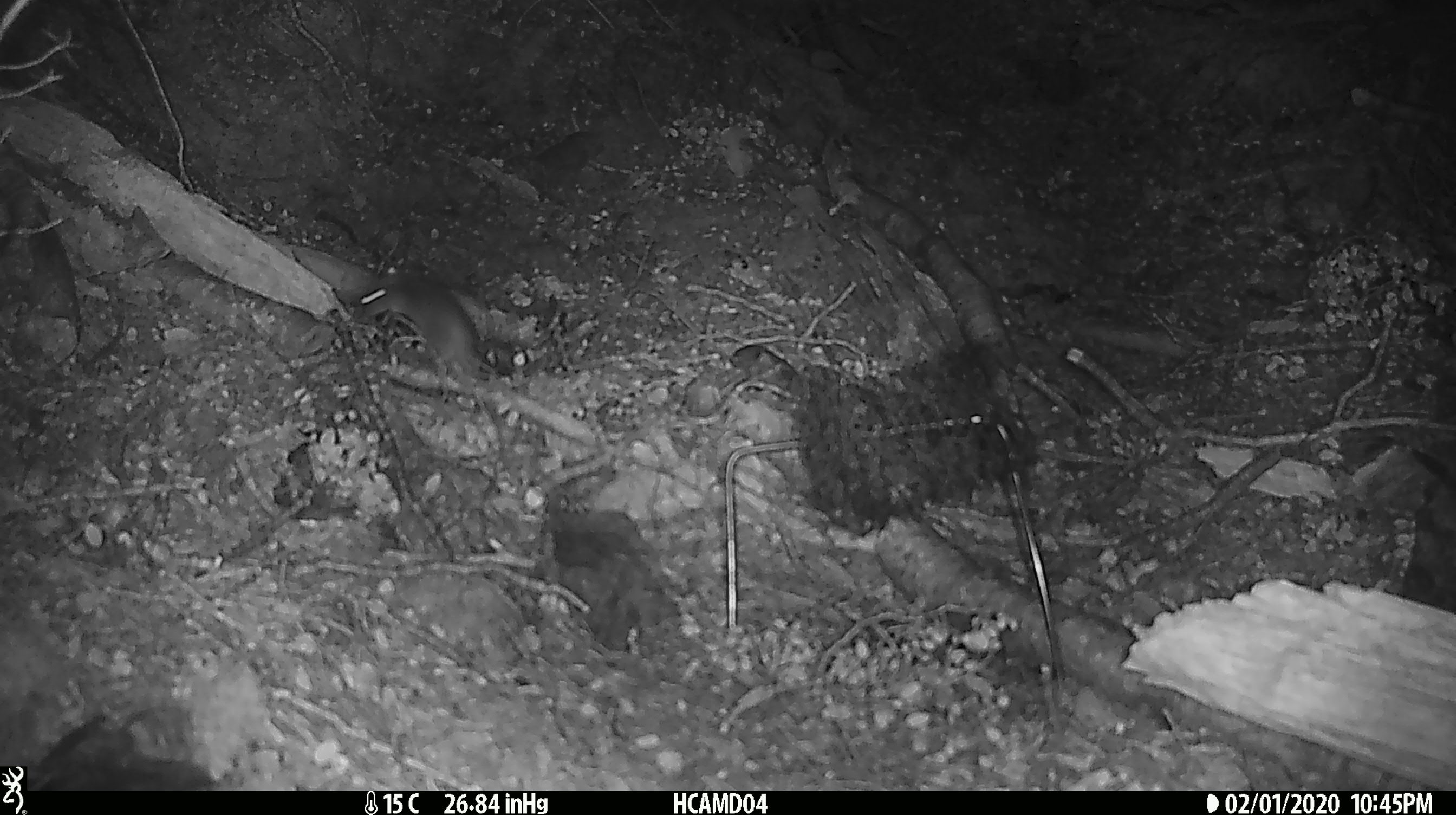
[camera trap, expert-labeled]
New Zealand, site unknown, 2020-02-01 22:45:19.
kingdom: Animalia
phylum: Chordata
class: Mammalia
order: Rodentia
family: Muridae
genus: Mus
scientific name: Mus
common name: mouse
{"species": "mouse (Mus)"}